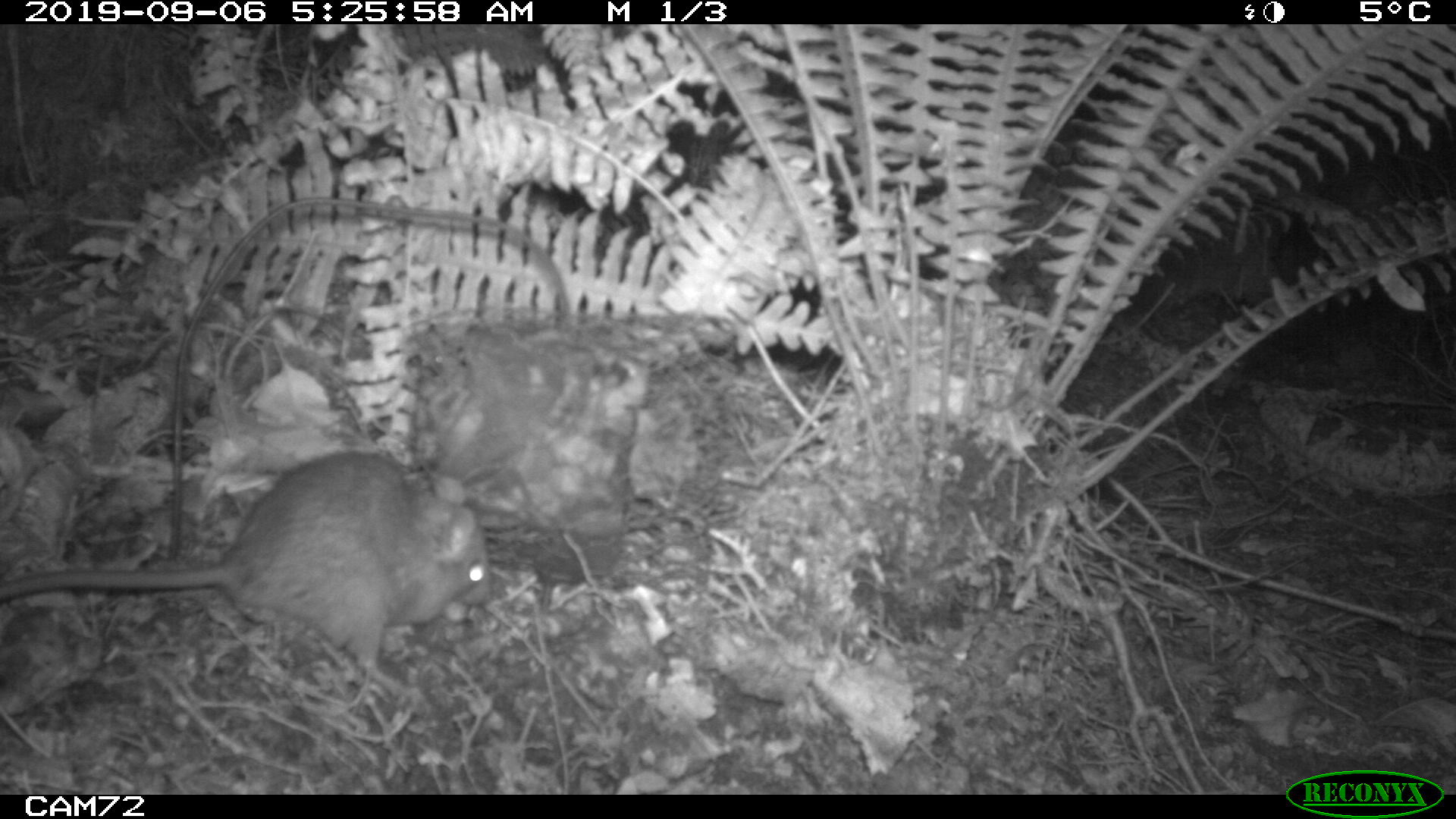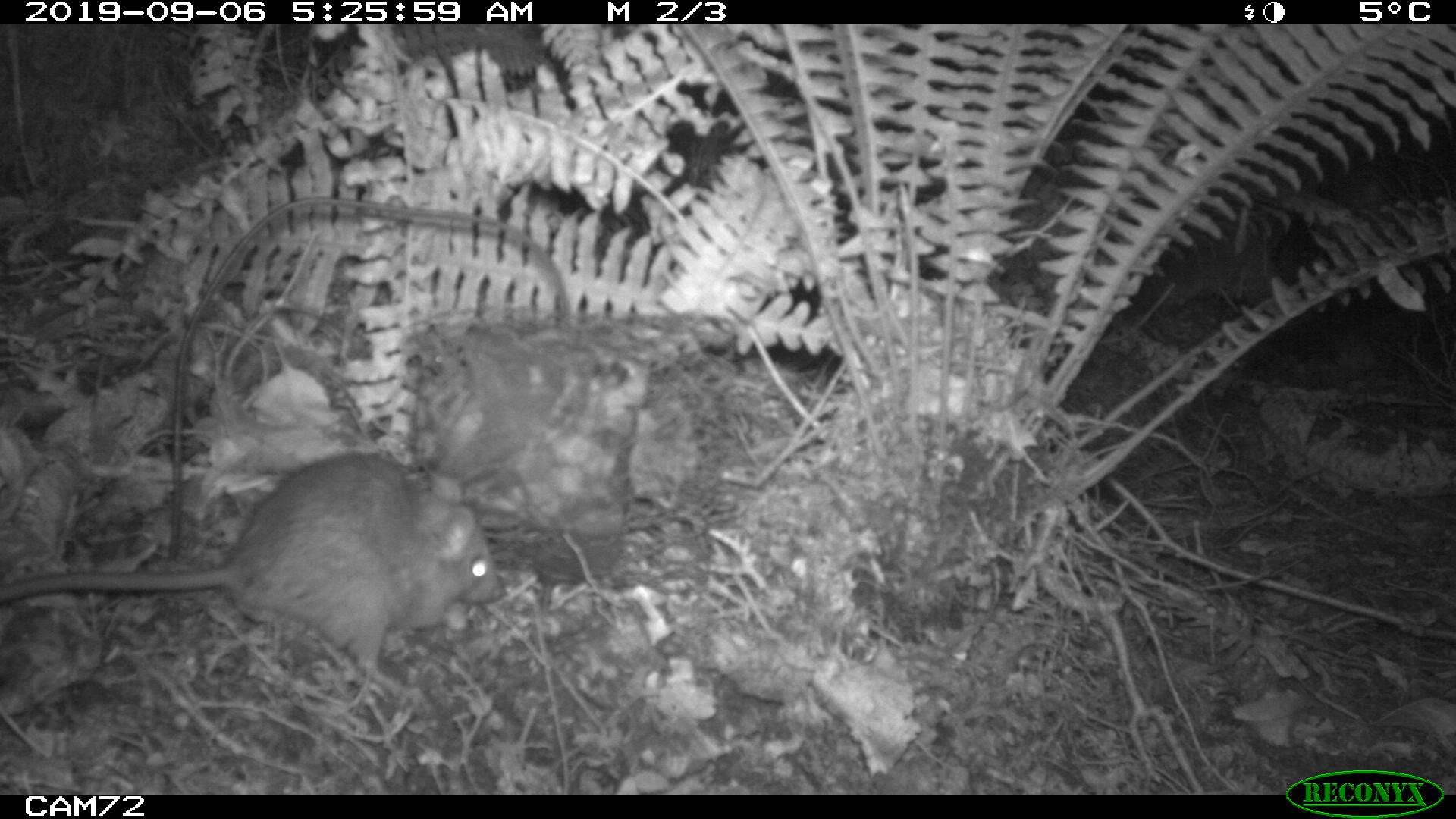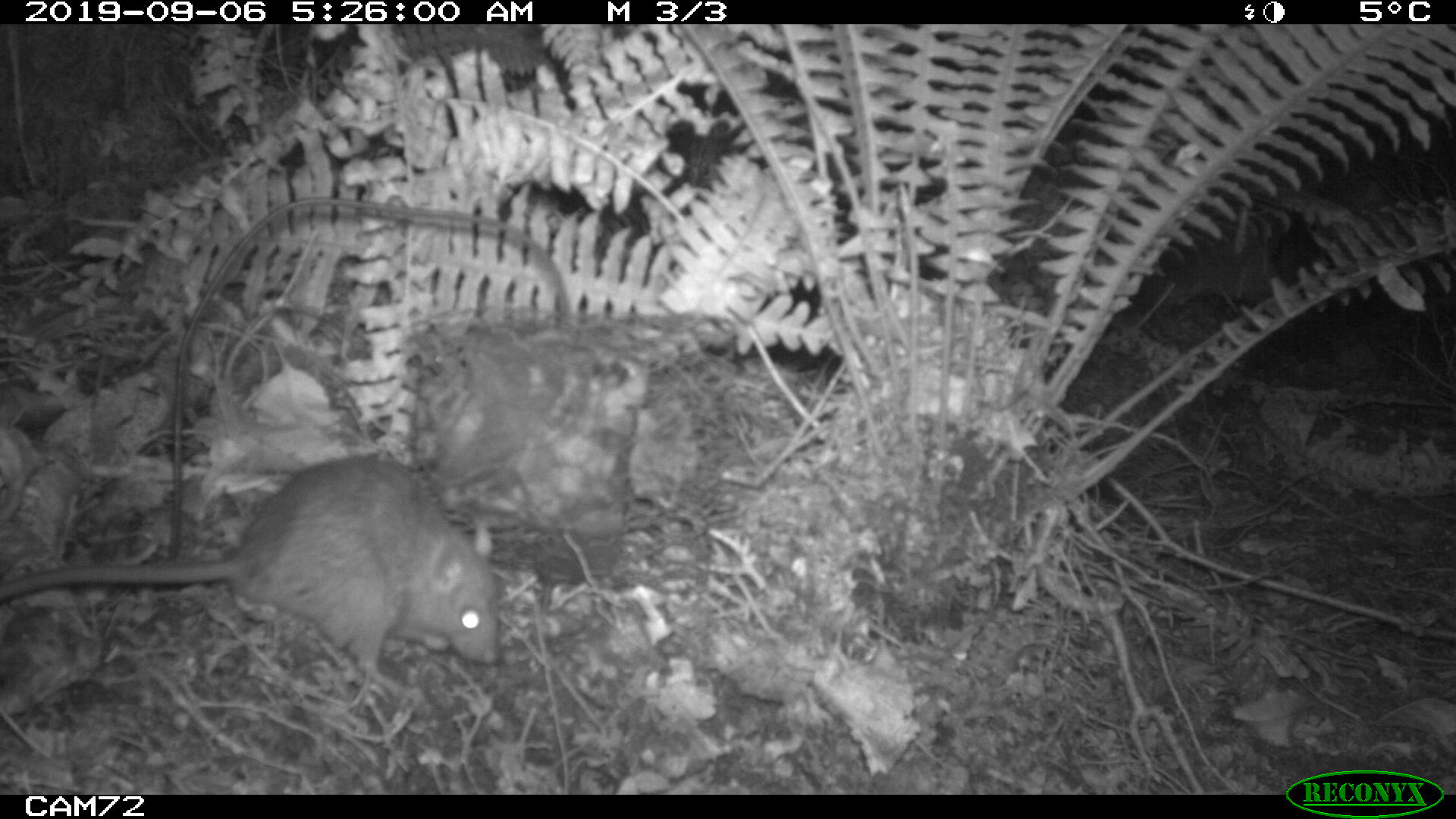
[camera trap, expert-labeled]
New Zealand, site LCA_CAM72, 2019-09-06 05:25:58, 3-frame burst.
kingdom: Animalia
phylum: Chordata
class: Mammalia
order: Rodentia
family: Muridae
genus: Rattus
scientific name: Rattus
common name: rat